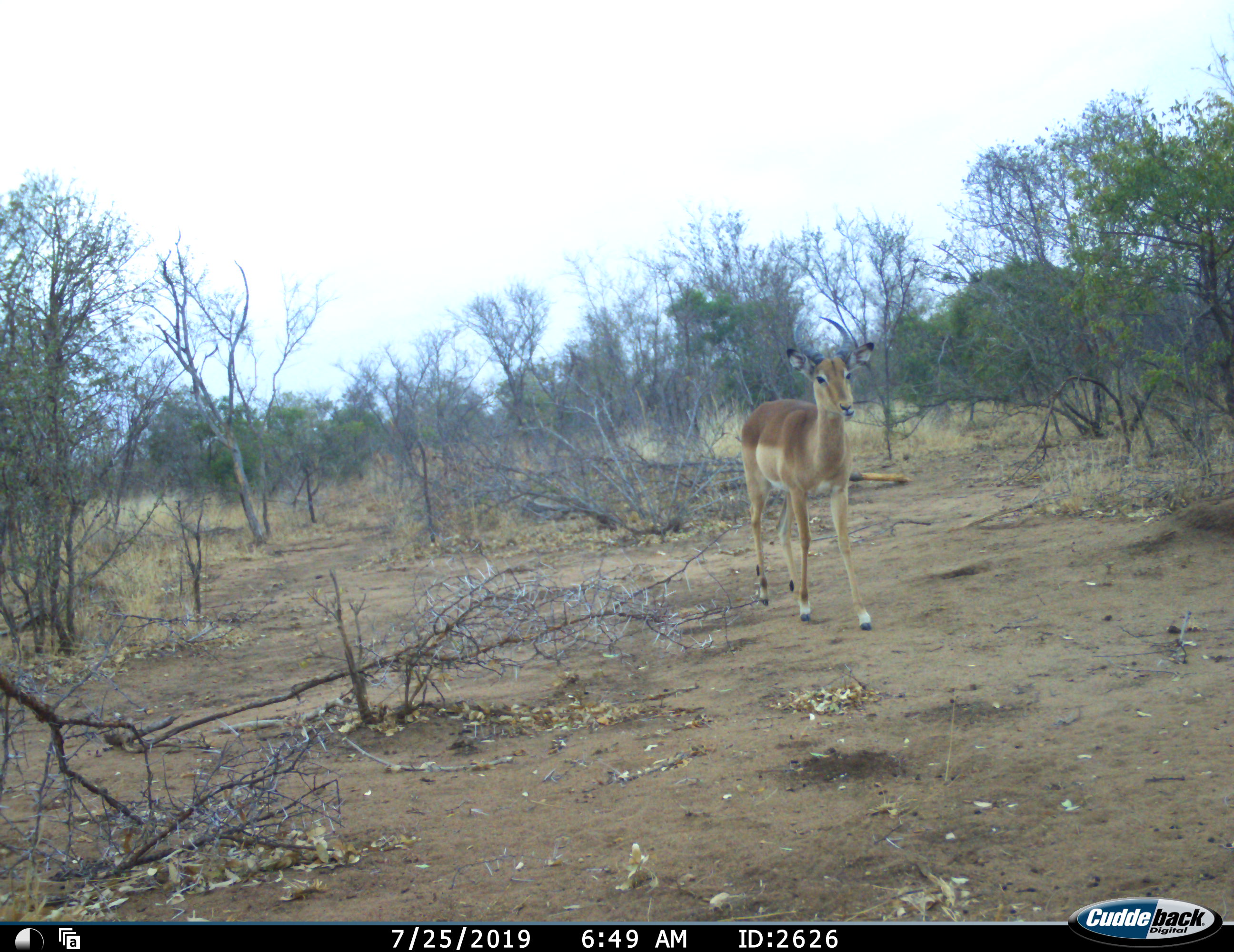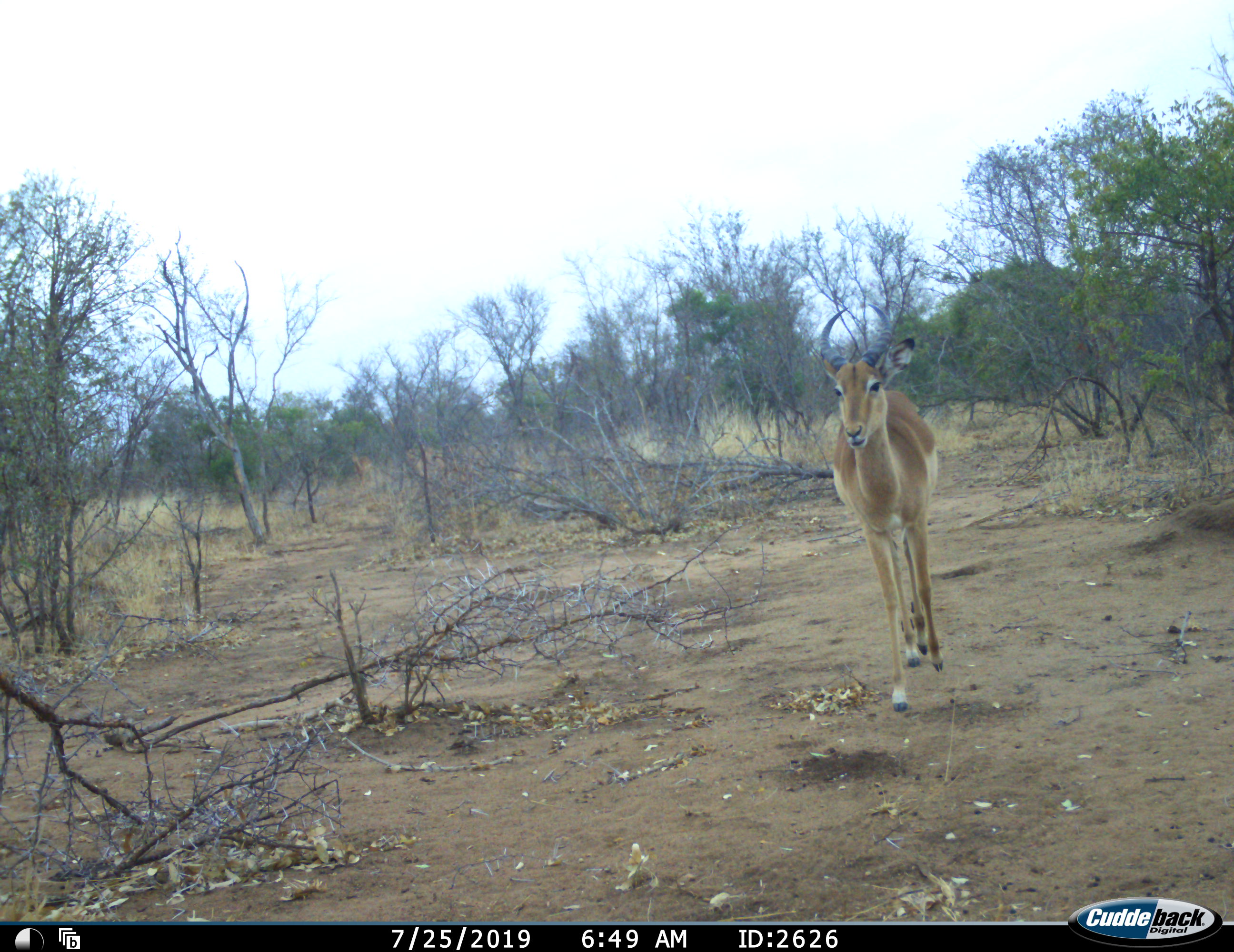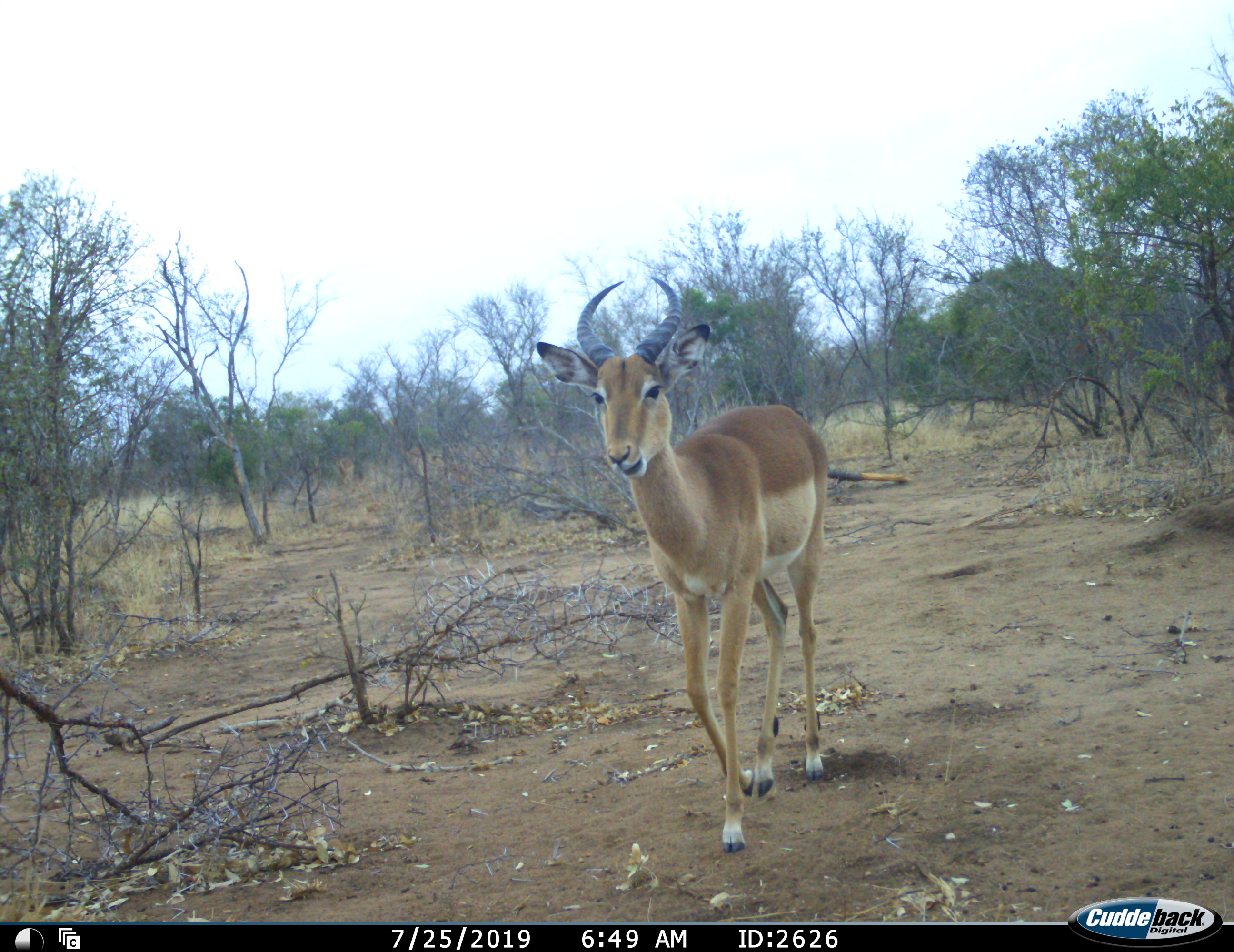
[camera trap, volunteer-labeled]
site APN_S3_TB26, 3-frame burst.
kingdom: Animalia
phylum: Chordata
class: Mammalia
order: Artiodactyla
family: Bovidae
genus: Aepyceros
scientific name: Aepyceros melampus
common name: impala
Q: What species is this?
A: Impala (Aepyceros melampus).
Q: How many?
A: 3.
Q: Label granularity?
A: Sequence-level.